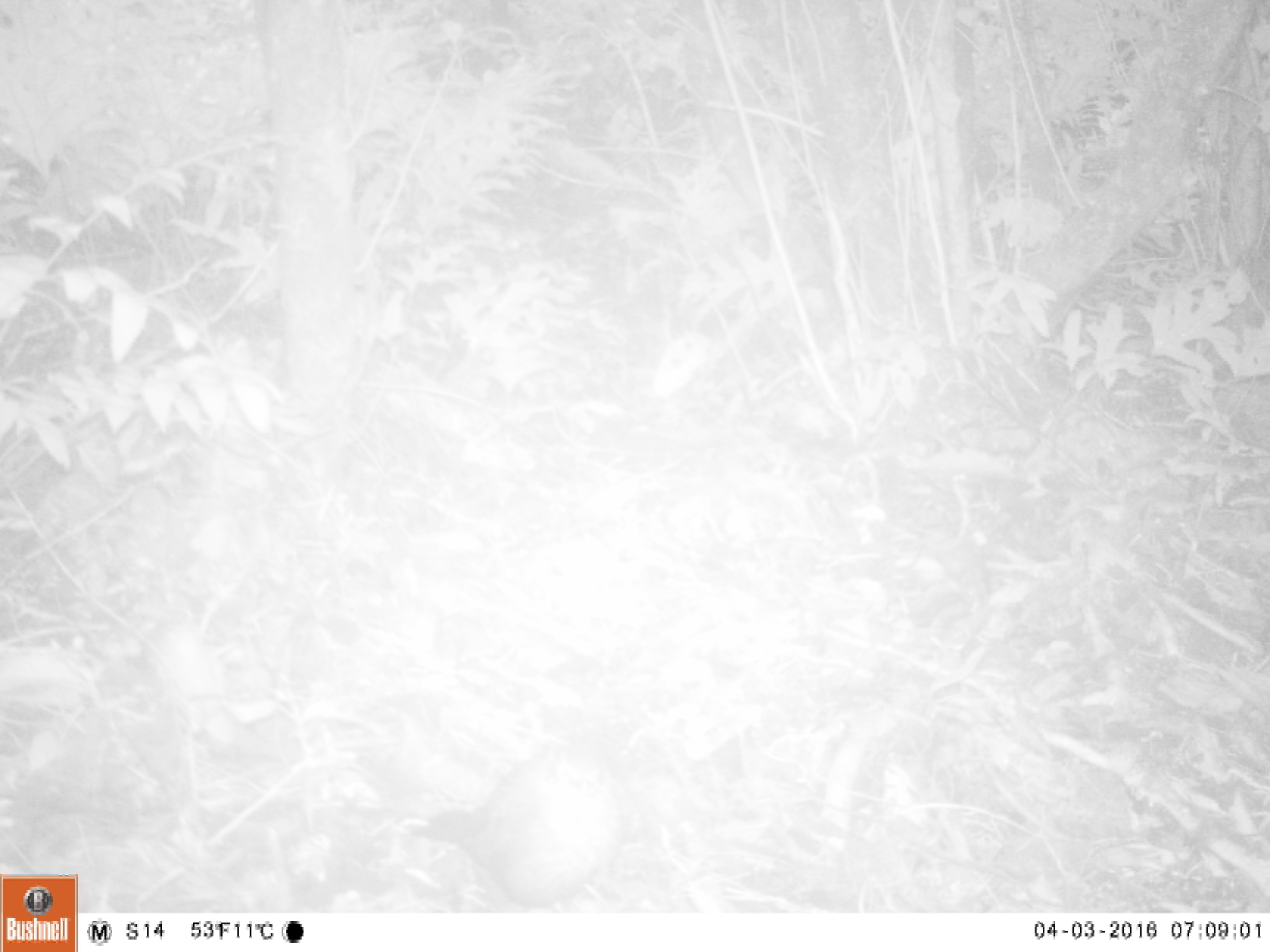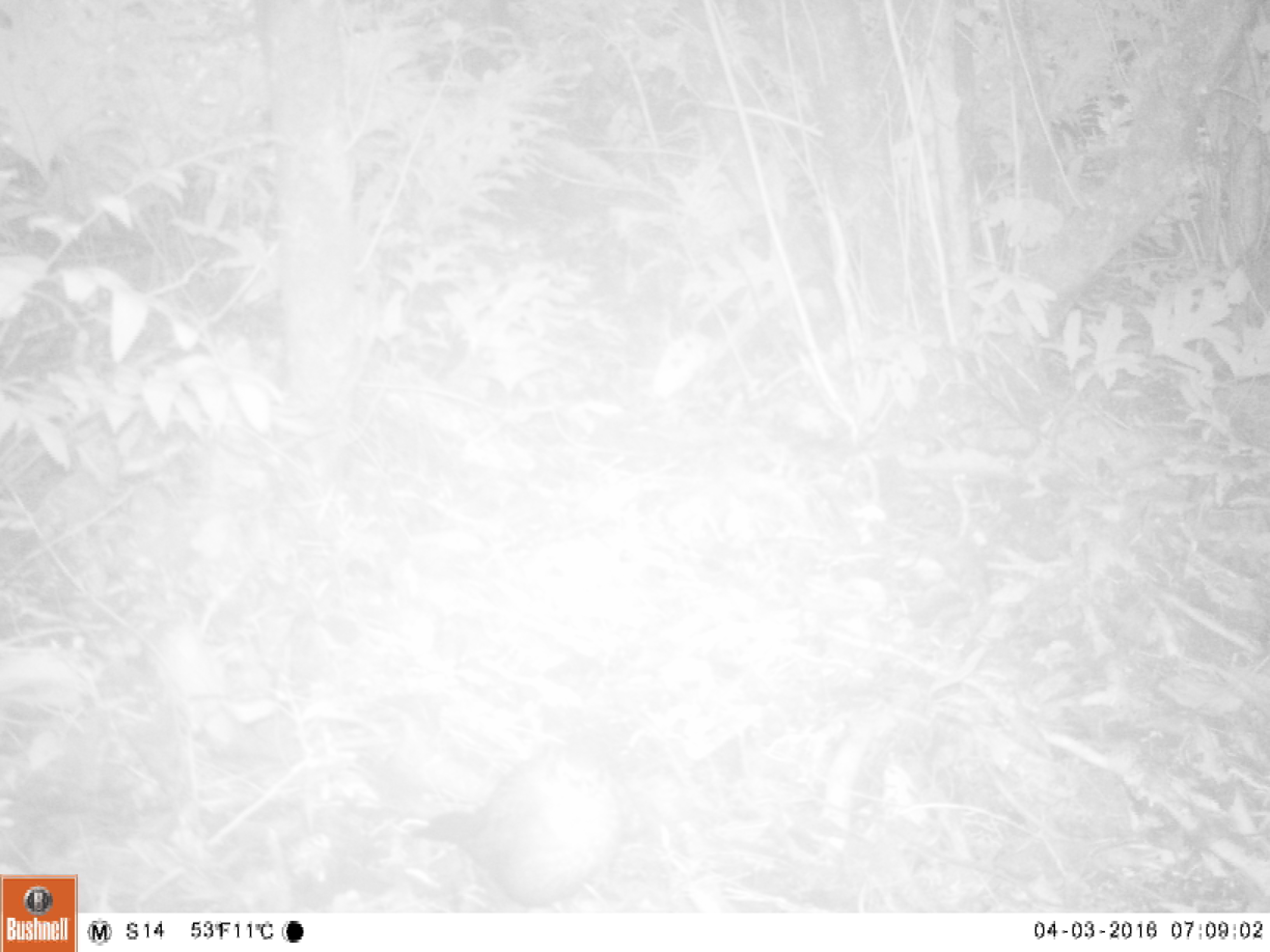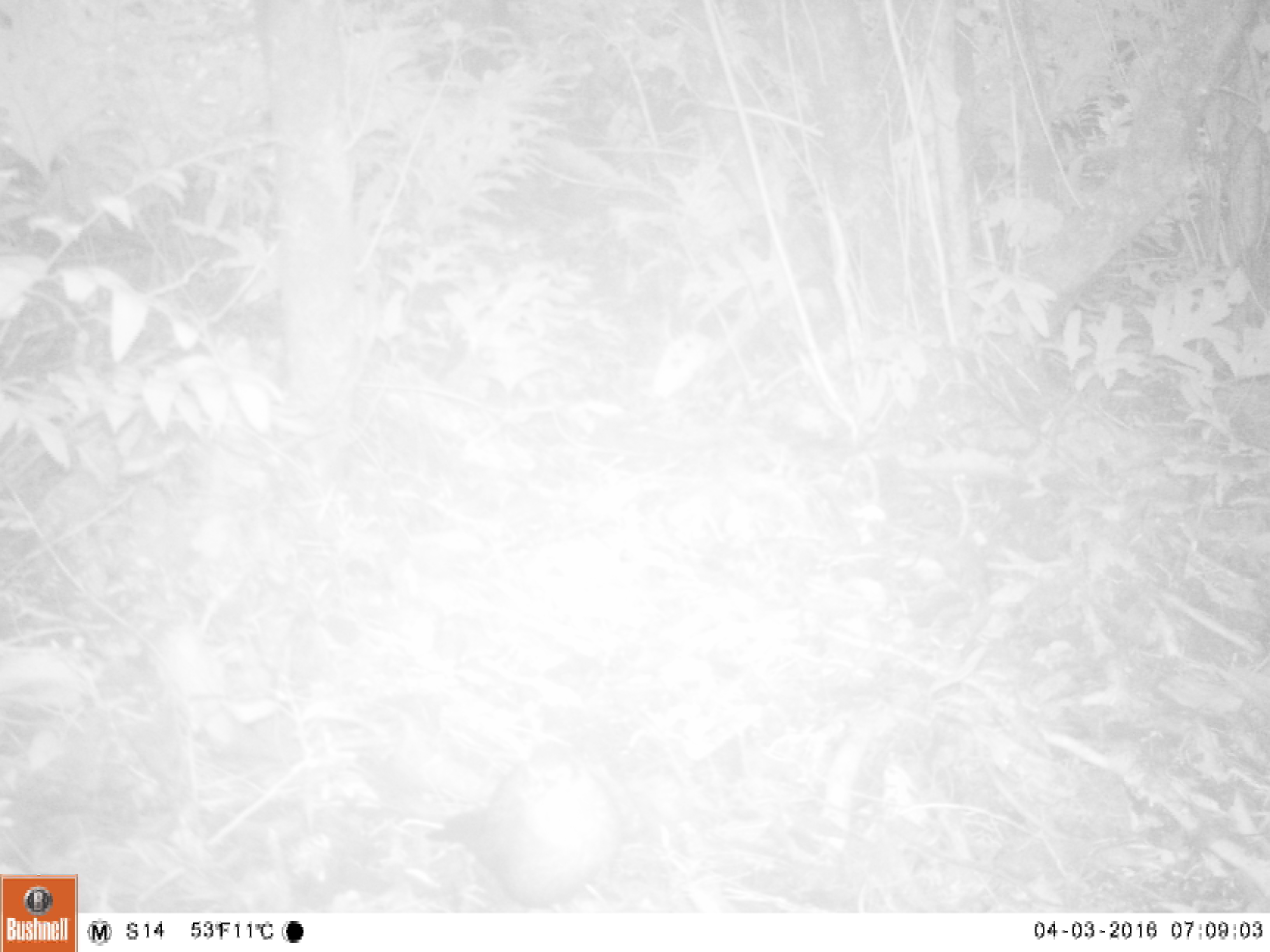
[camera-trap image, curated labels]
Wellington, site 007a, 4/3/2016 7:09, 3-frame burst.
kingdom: Animalia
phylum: Chordata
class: Aves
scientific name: Aves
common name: bird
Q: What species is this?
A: Bird (Aves).